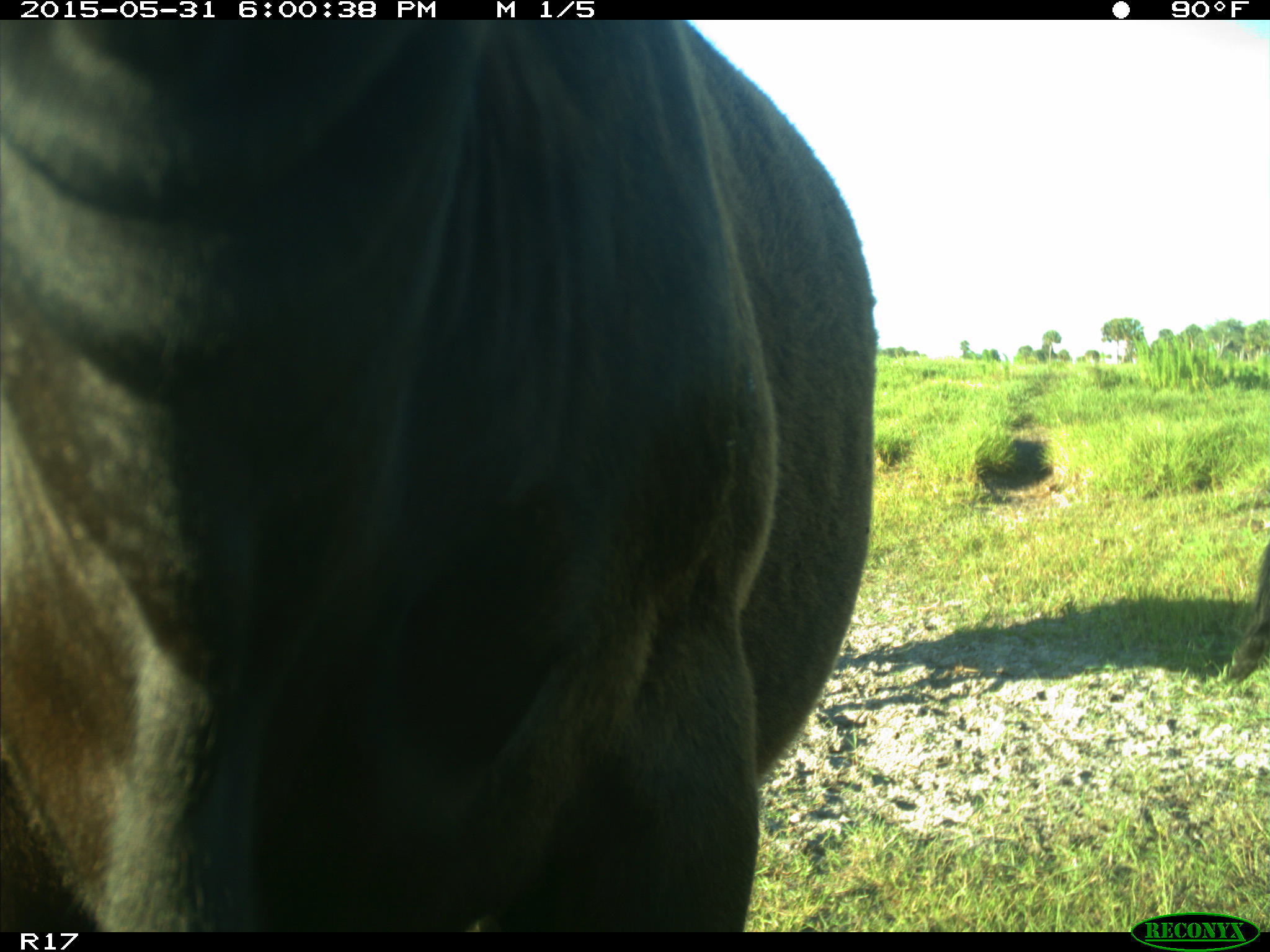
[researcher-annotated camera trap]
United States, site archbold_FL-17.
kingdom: Animalia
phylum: Chordata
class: Mammalia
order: Artiodactyla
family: Bovidae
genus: Bos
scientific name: Bos taurus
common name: domestic cow